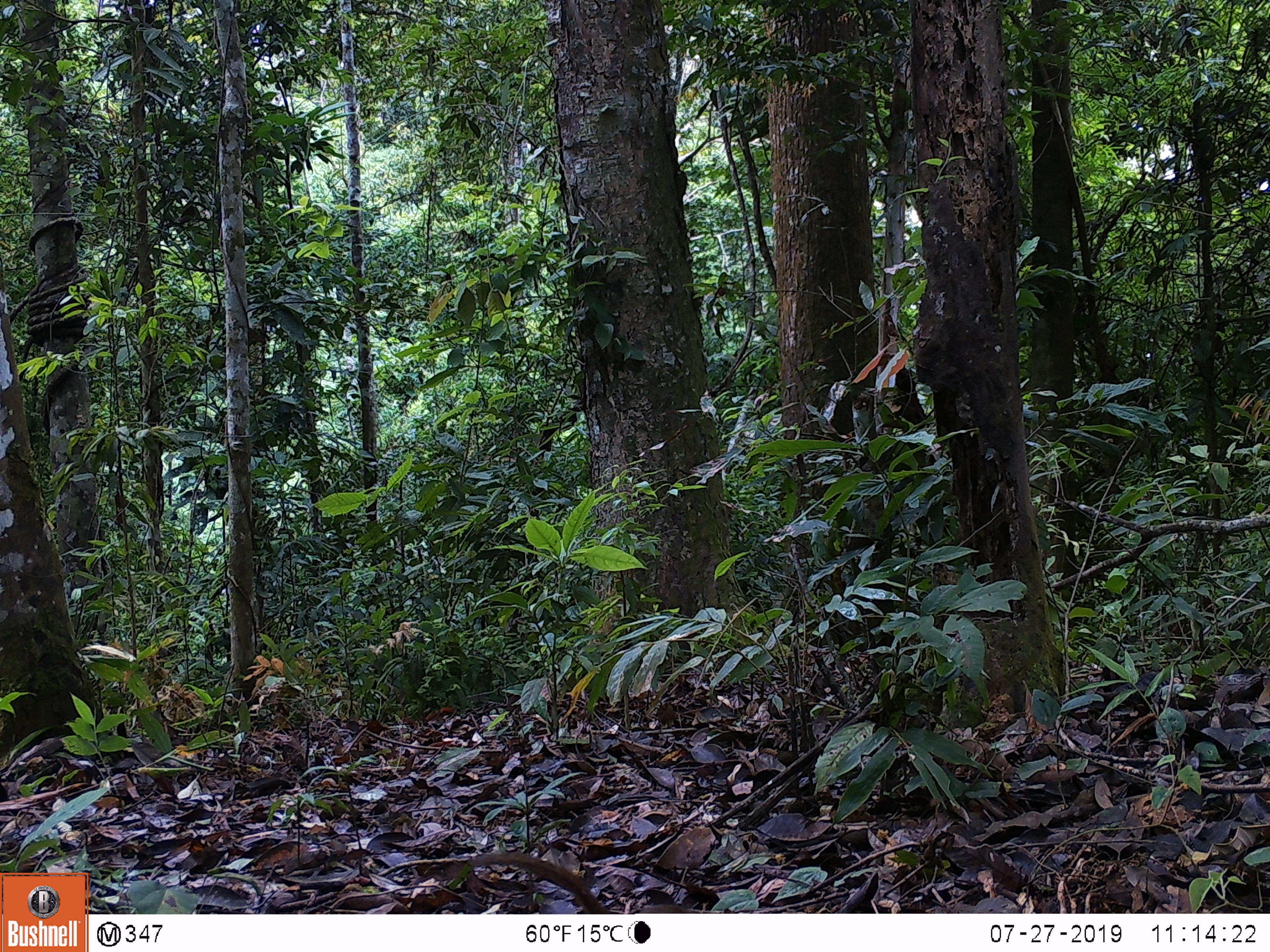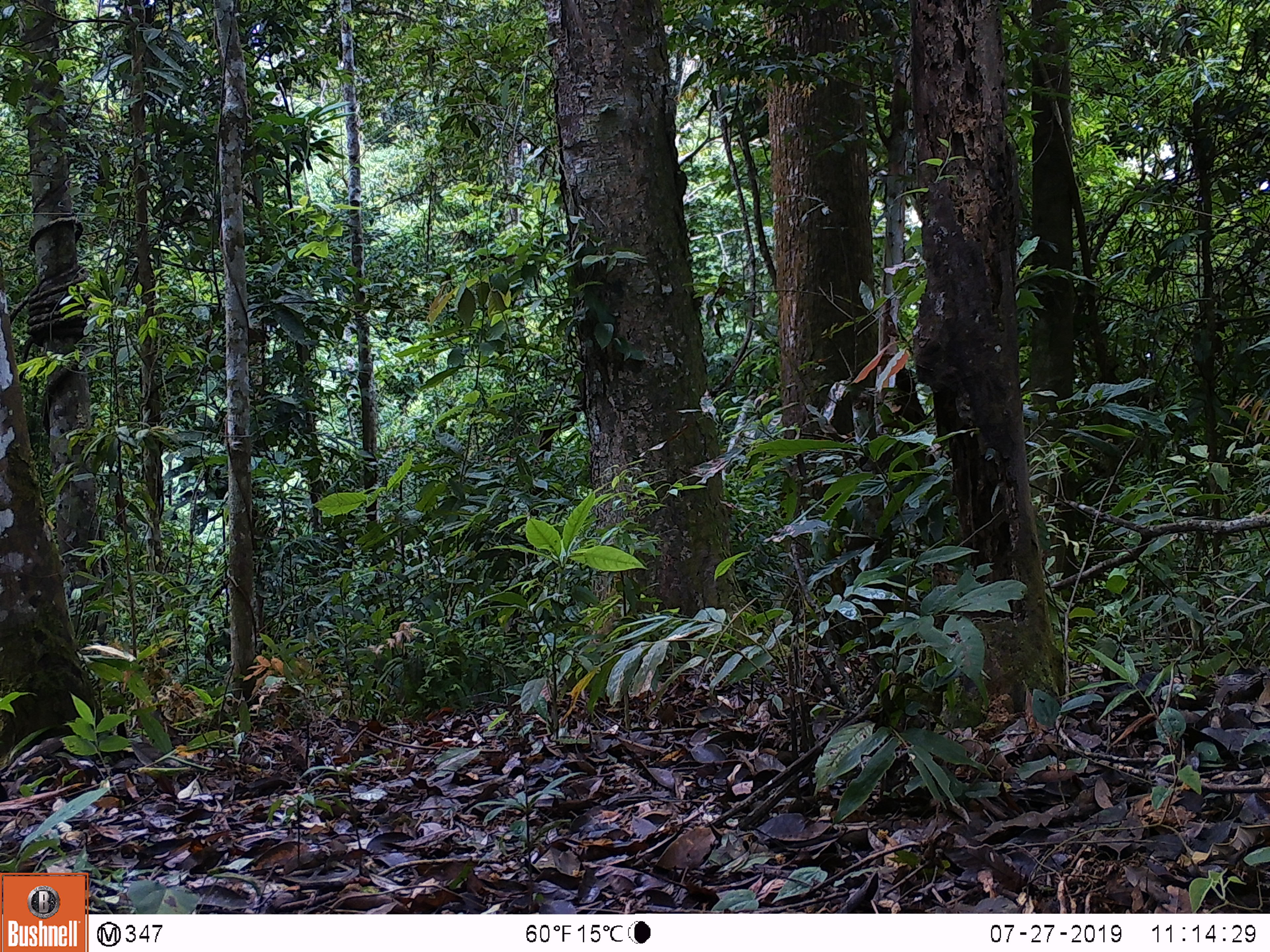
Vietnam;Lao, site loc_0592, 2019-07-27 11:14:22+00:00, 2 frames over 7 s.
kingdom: Animalia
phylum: Chordata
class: Mammalia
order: Scandentia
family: Tupaiidae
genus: Tupaia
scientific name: Tupaia belangeri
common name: northern treeshrew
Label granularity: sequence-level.